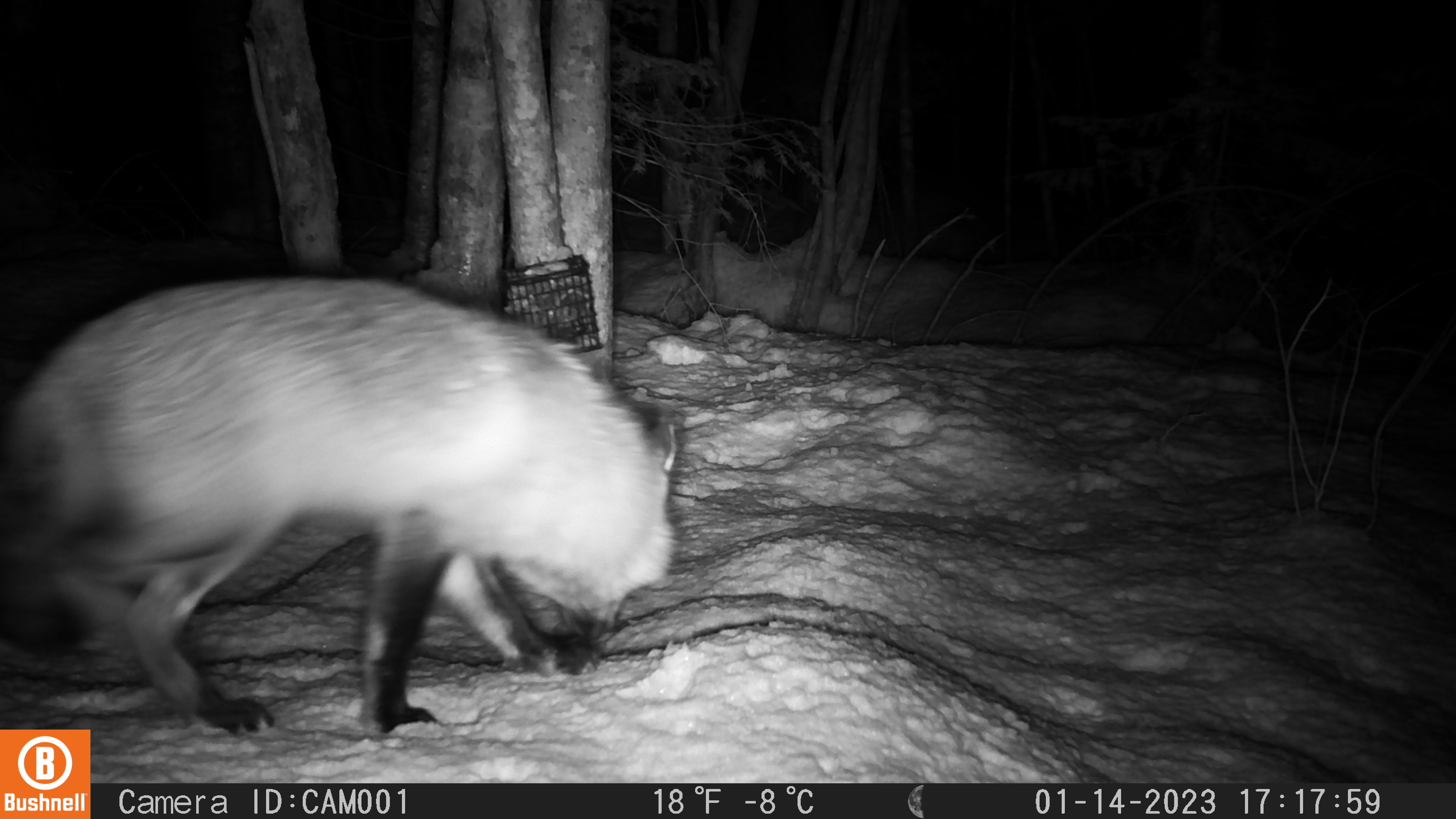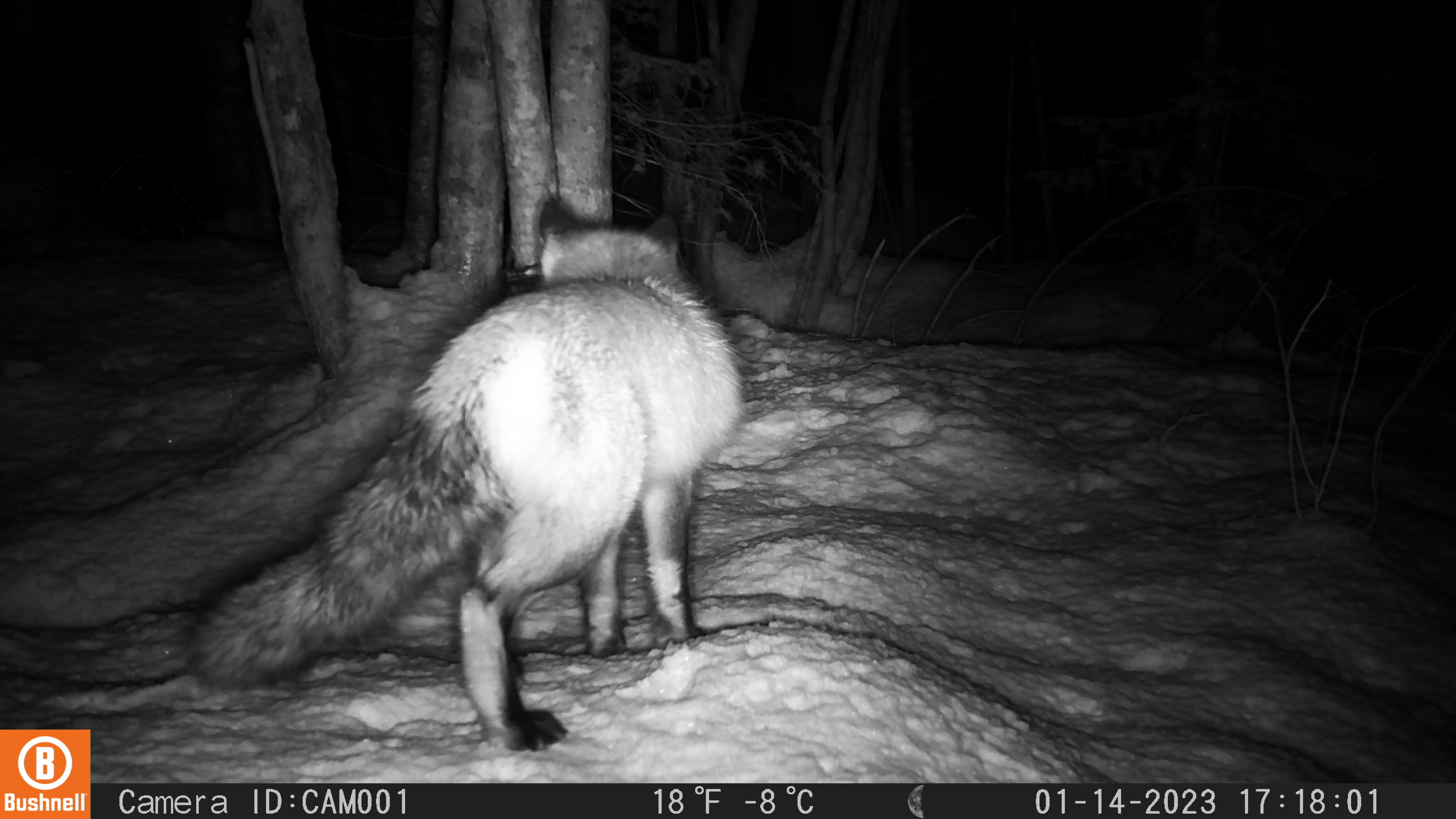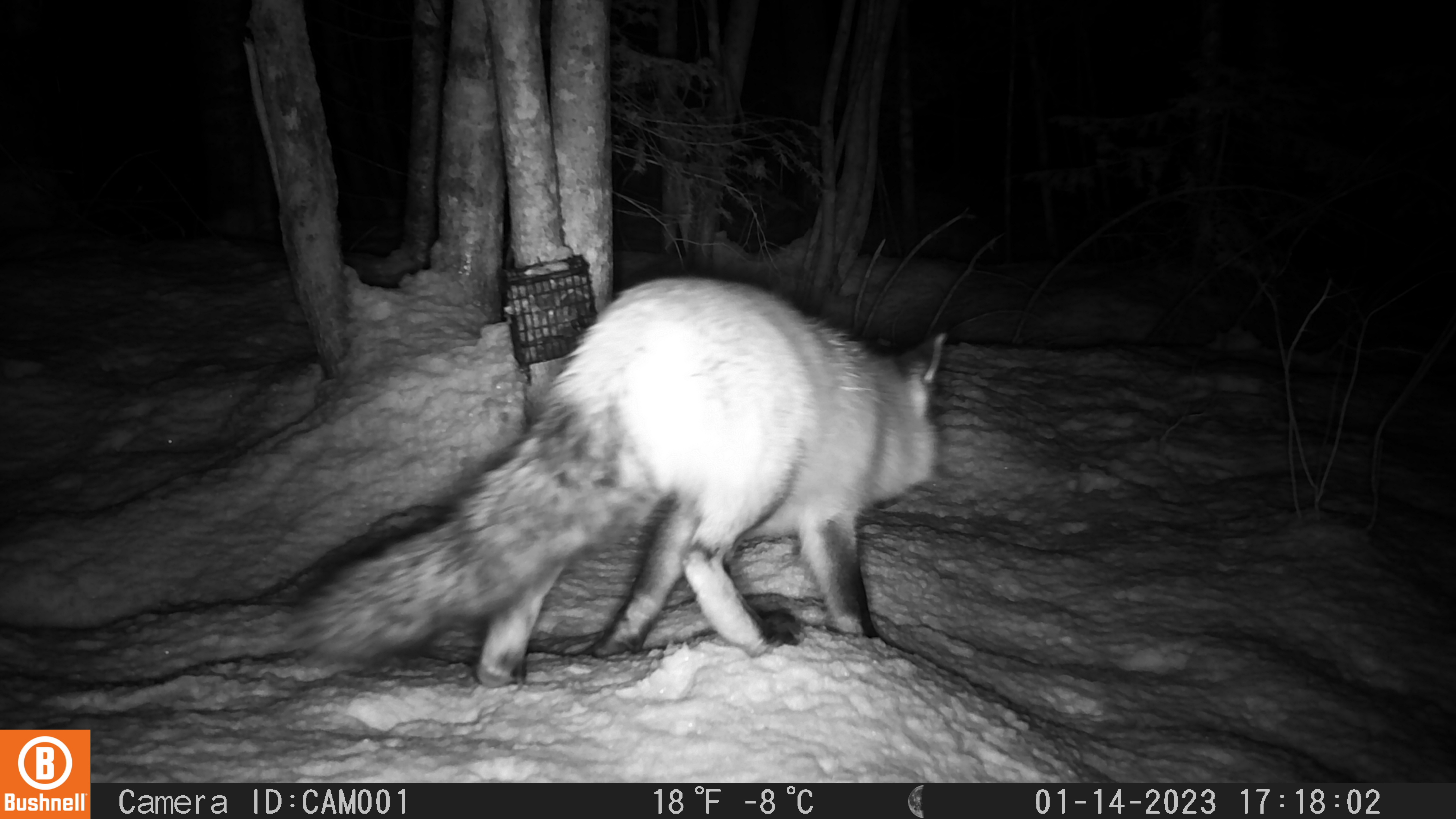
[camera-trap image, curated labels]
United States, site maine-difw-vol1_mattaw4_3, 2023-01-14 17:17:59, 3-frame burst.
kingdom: Animalia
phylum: Chordata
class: Mammalia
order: Carnivora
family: Canidae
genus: Vulpes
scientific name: Vulpes vulpes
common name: red fox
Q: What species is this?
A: Red fox (Vulpes vulpes).